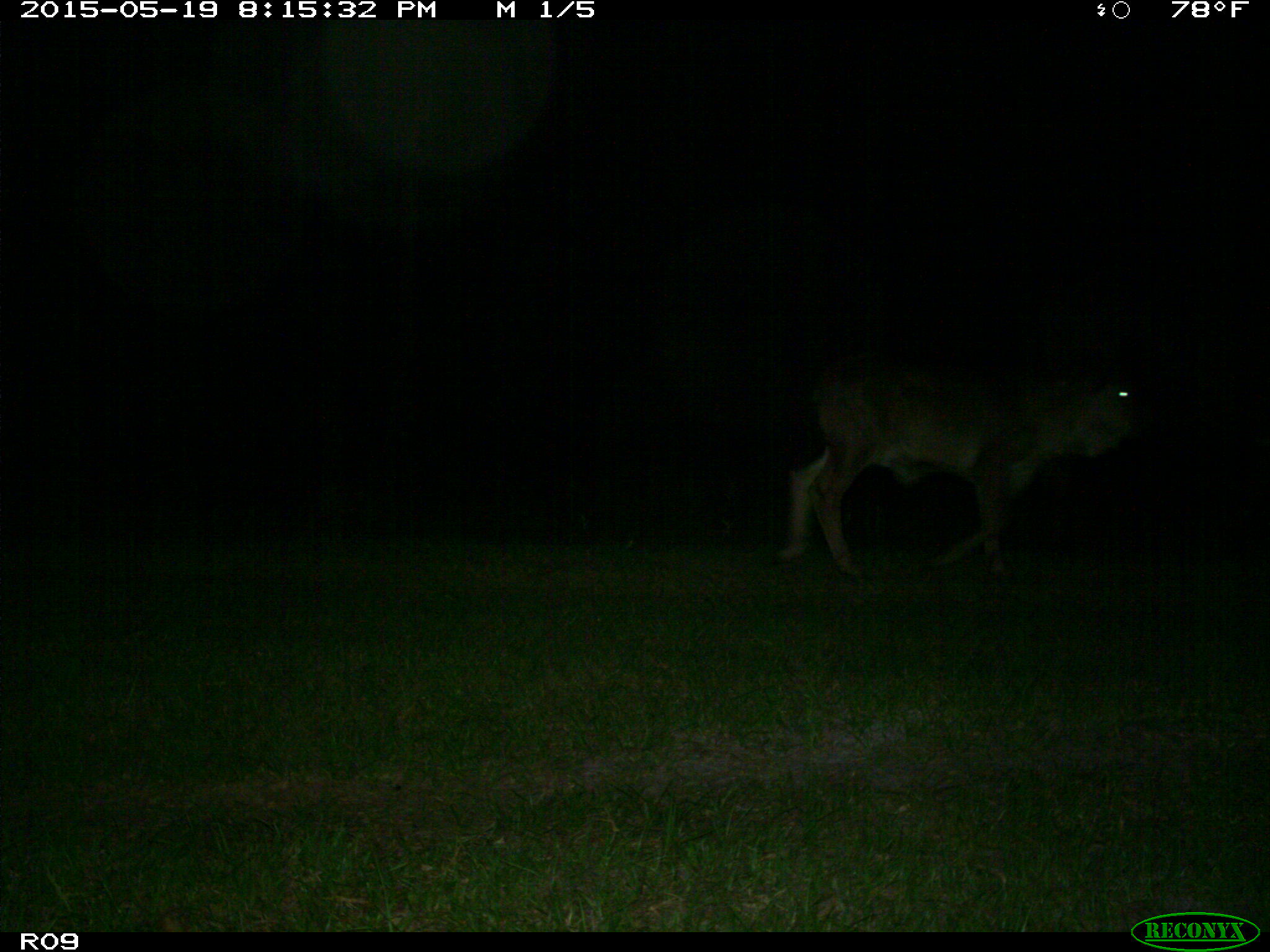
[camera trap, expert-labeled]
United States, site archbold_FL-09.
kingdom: Animalia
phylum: Chordata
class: Mammalia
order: Artiodactyla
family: Bovidae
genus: Bos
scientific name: Bos taurus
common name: domestic cow